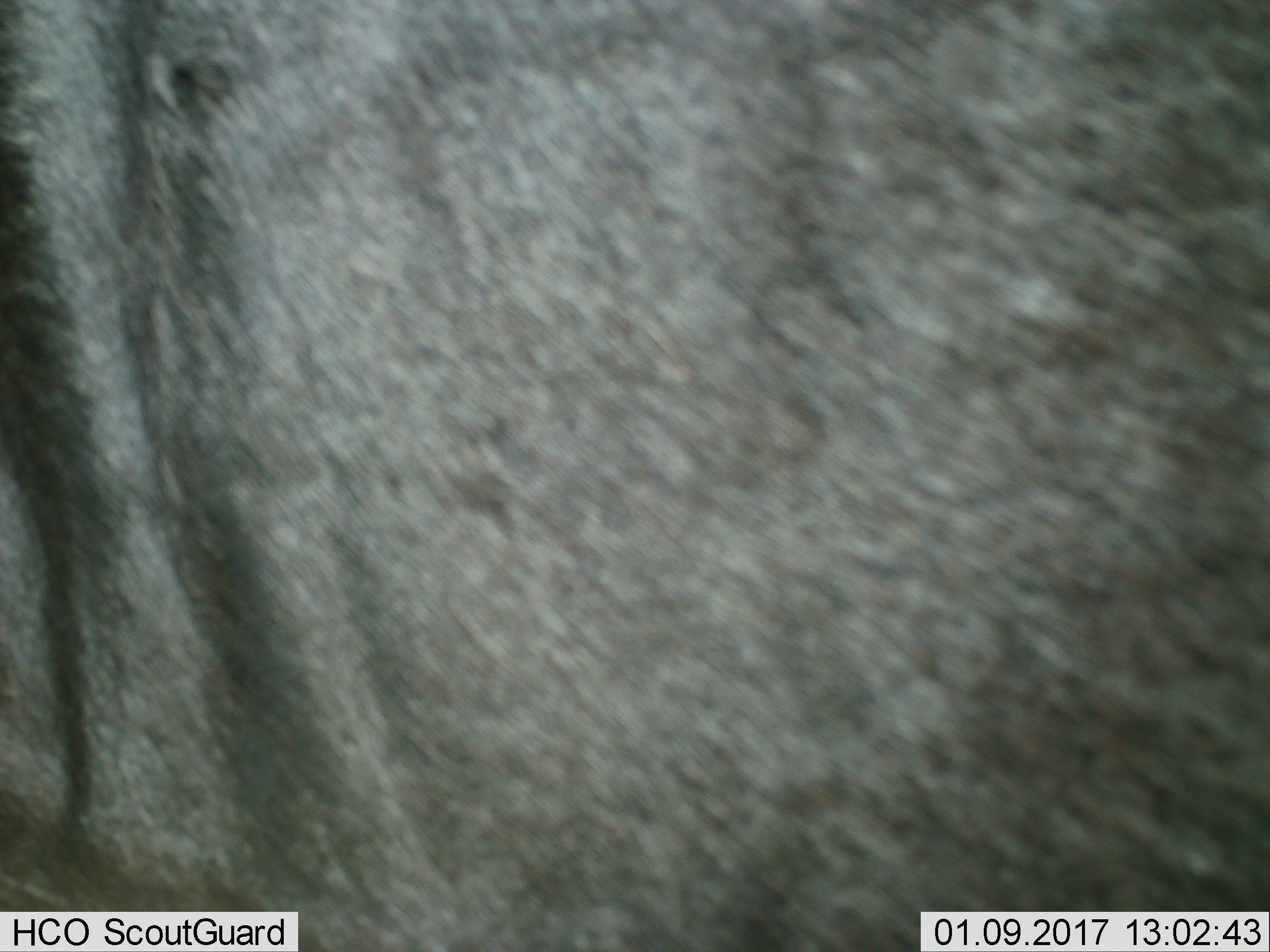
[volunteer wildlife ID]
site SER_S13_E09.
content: unidentified animal